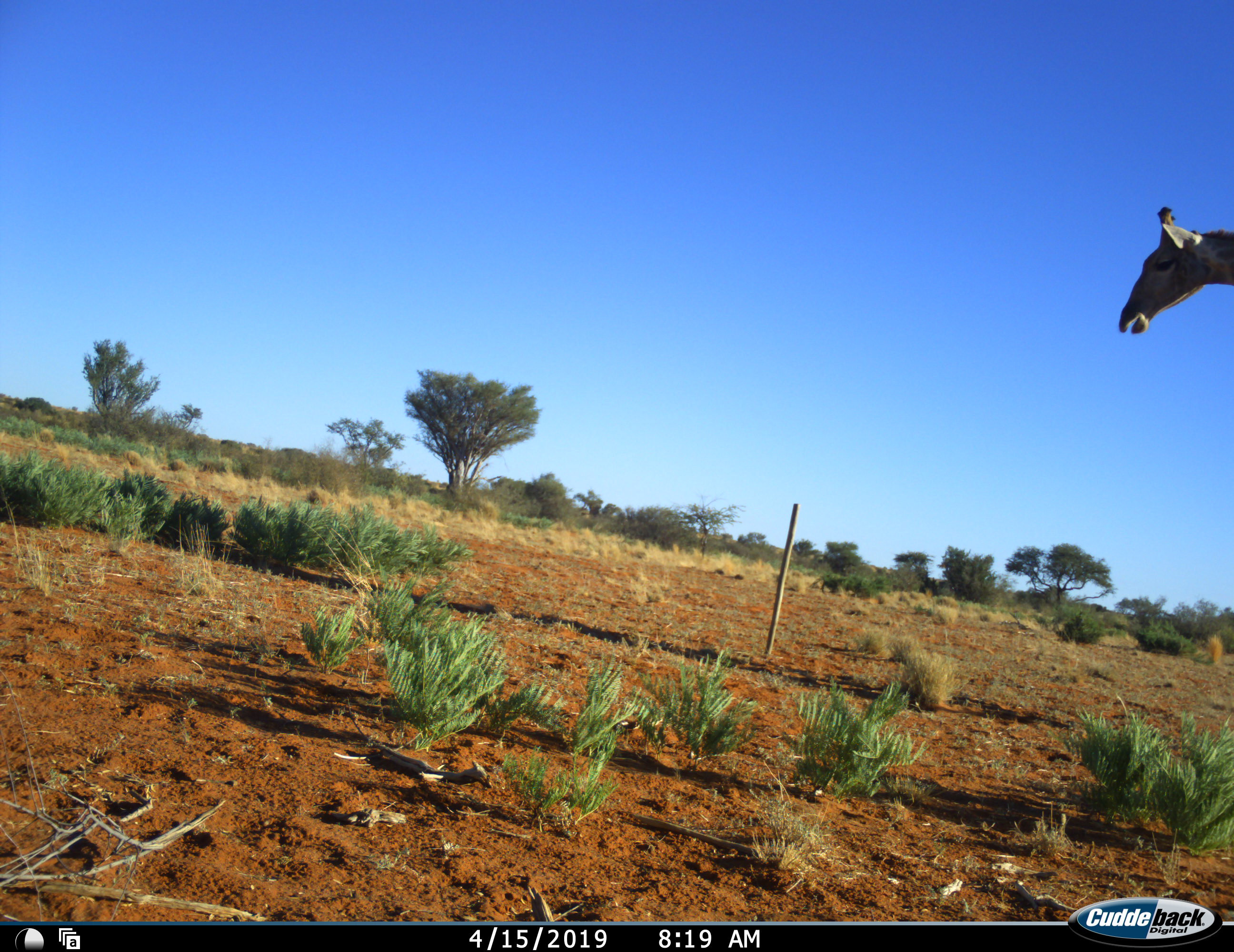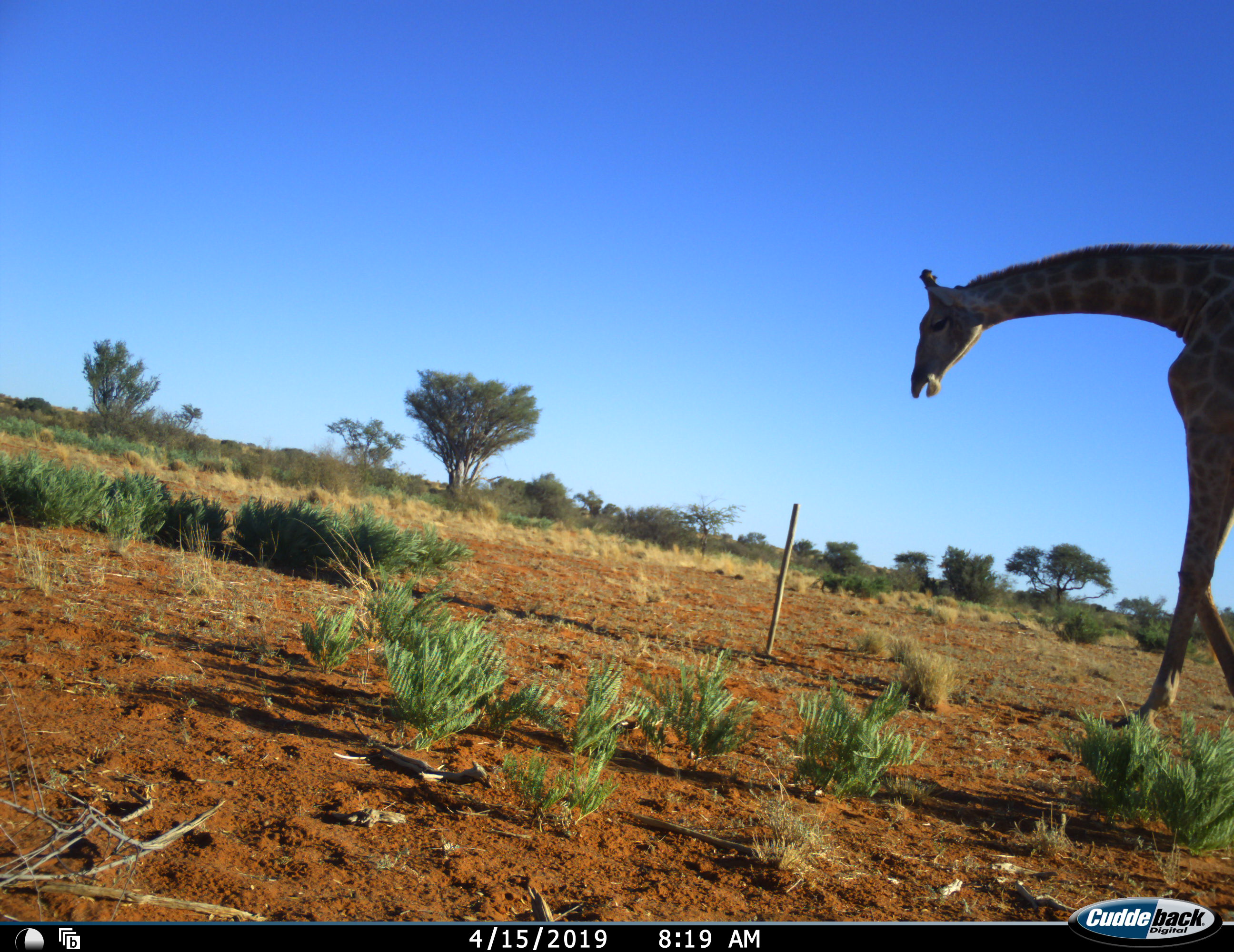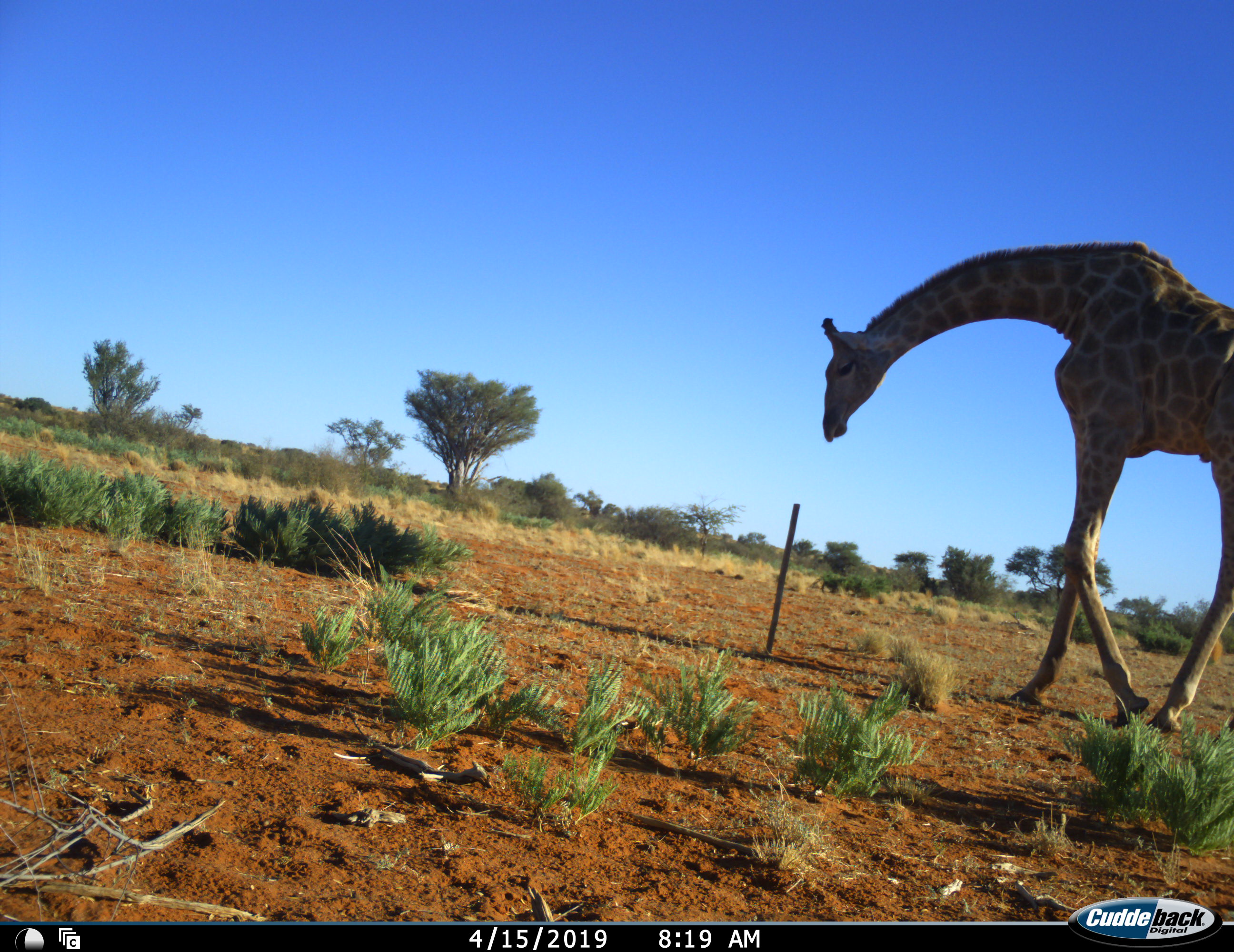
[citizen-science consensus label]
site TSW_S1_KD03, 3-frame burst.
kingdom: Animalia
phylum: Chordata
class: Mammalia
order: Artiodactyla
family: Giraffidae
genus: Giraffa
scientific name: Giraffa camelopardalis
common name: giraffe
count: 1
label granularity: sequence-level